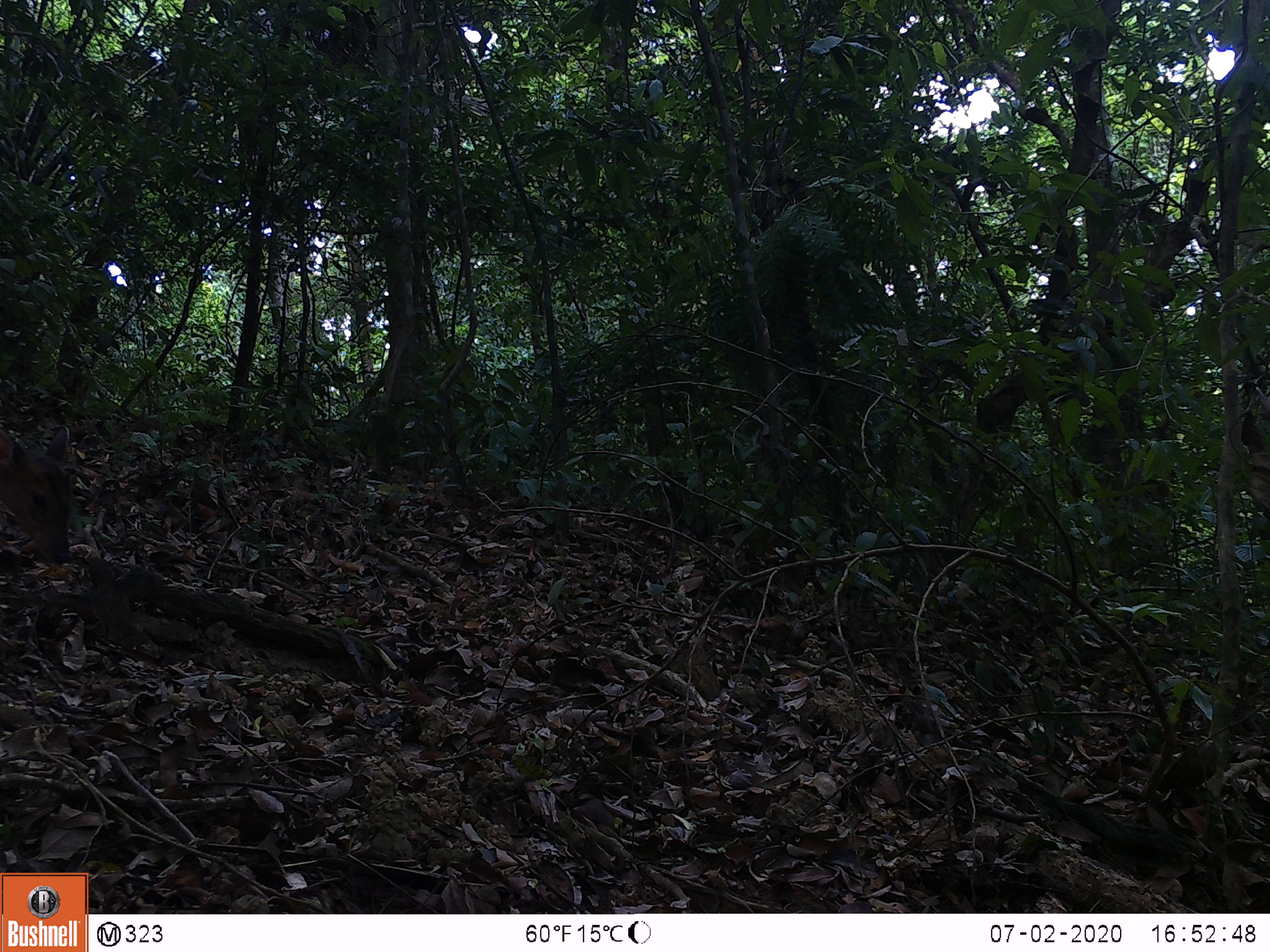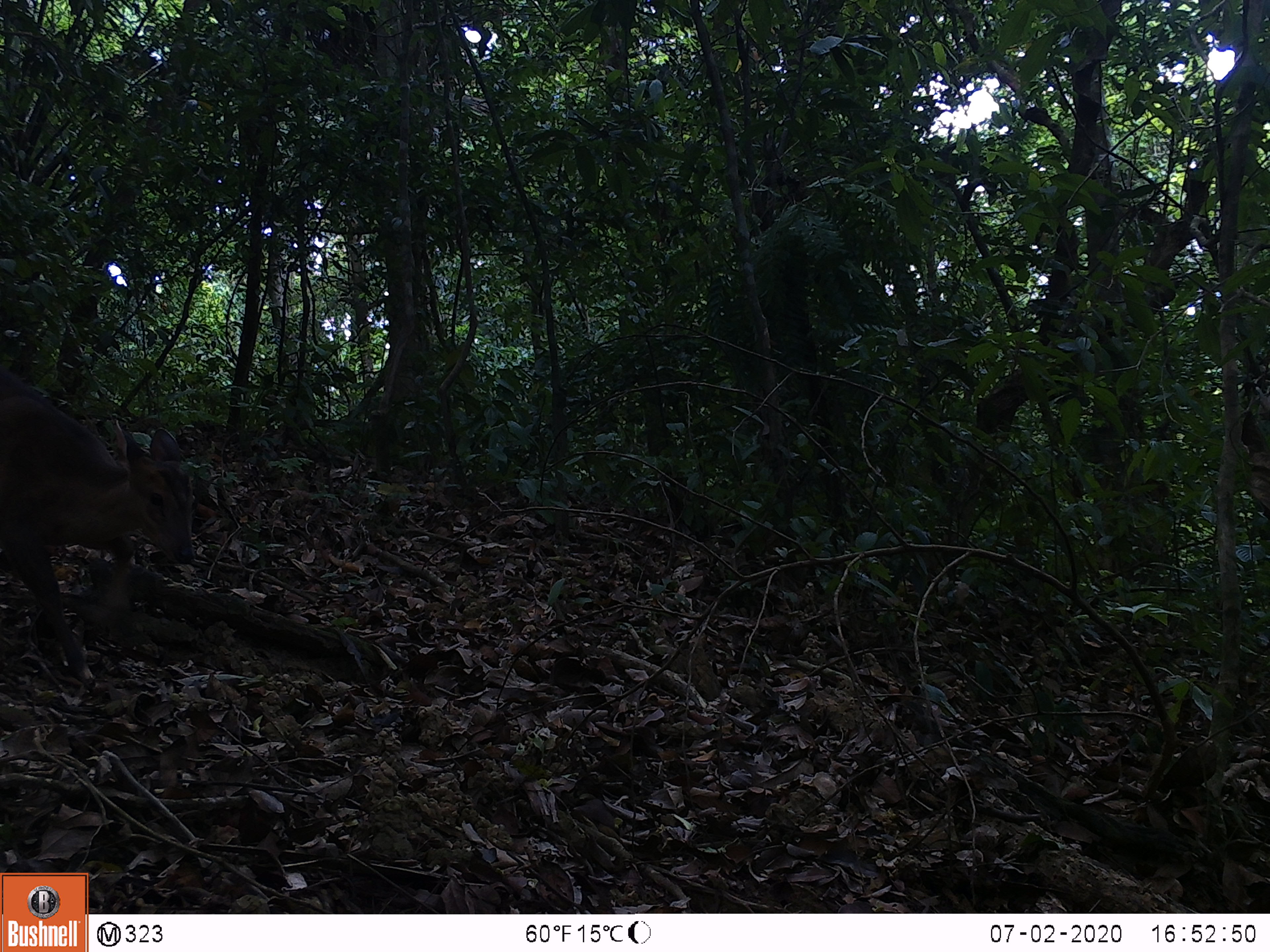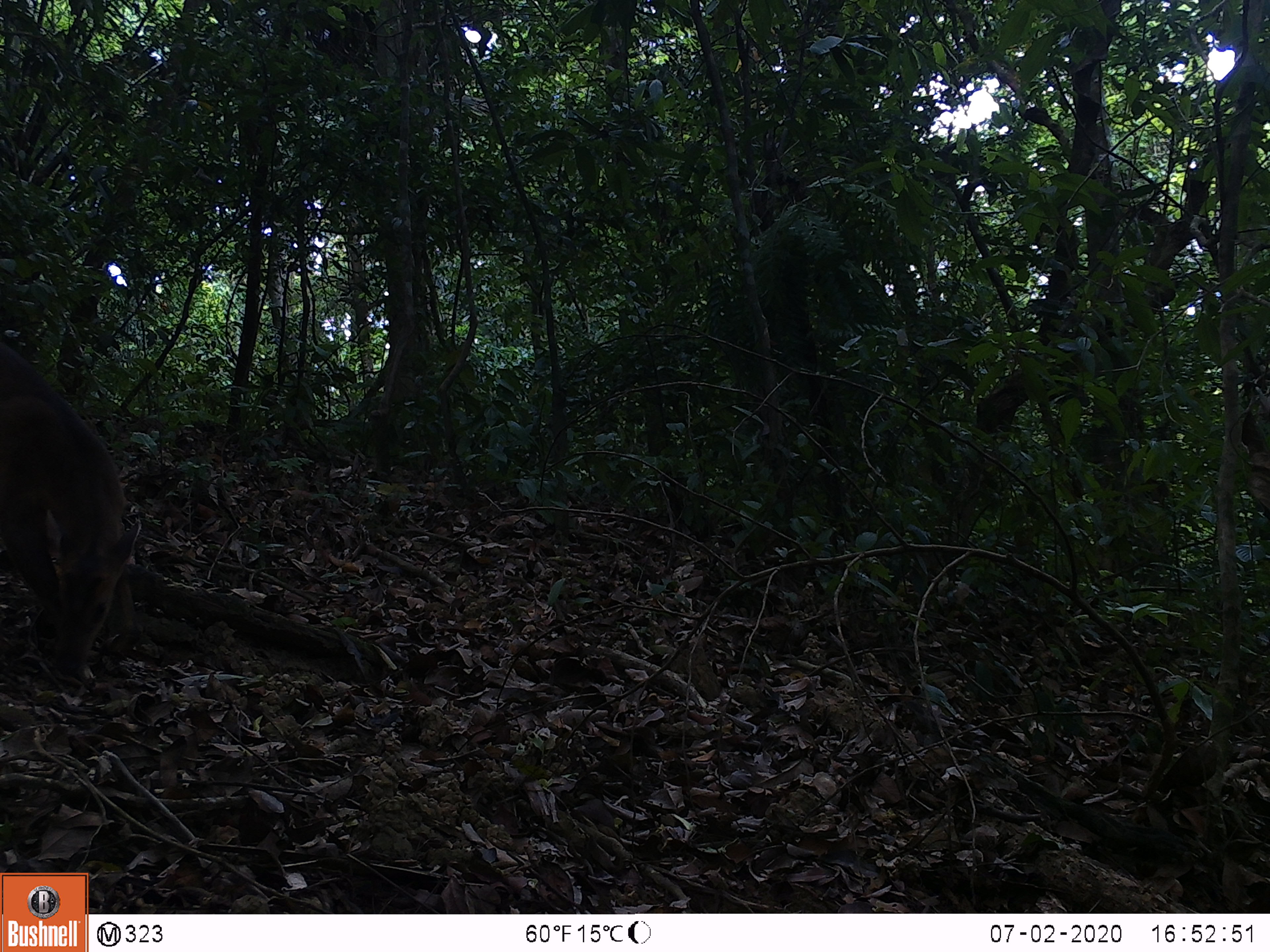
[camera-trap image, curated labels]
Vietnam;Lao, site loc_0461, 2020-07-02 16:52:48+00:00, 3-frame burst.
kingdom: Animalia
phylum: Chordata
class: Mammalia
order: Artiodactyla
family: Cervidae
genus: Muntiacus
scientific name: Muntiacus vuquangensis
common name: large-antlered muntjac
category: large antlered muntjac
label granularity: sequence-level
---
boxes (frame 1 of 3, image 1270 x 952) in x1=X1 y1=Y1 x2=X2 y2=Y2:
large antlered muntjac: x1=0 y1=424 x2=74 y2=565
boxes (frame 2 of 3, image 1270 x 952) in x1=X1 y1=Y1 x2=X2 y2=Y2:
large antlered muntjac: x1=0 y1=369 x2=197 y2=683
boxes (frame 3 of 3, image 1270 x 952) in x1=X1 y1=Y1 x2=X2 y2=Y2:
large antlered muntjac: x1=0 y1=341 x2=144 y2=674